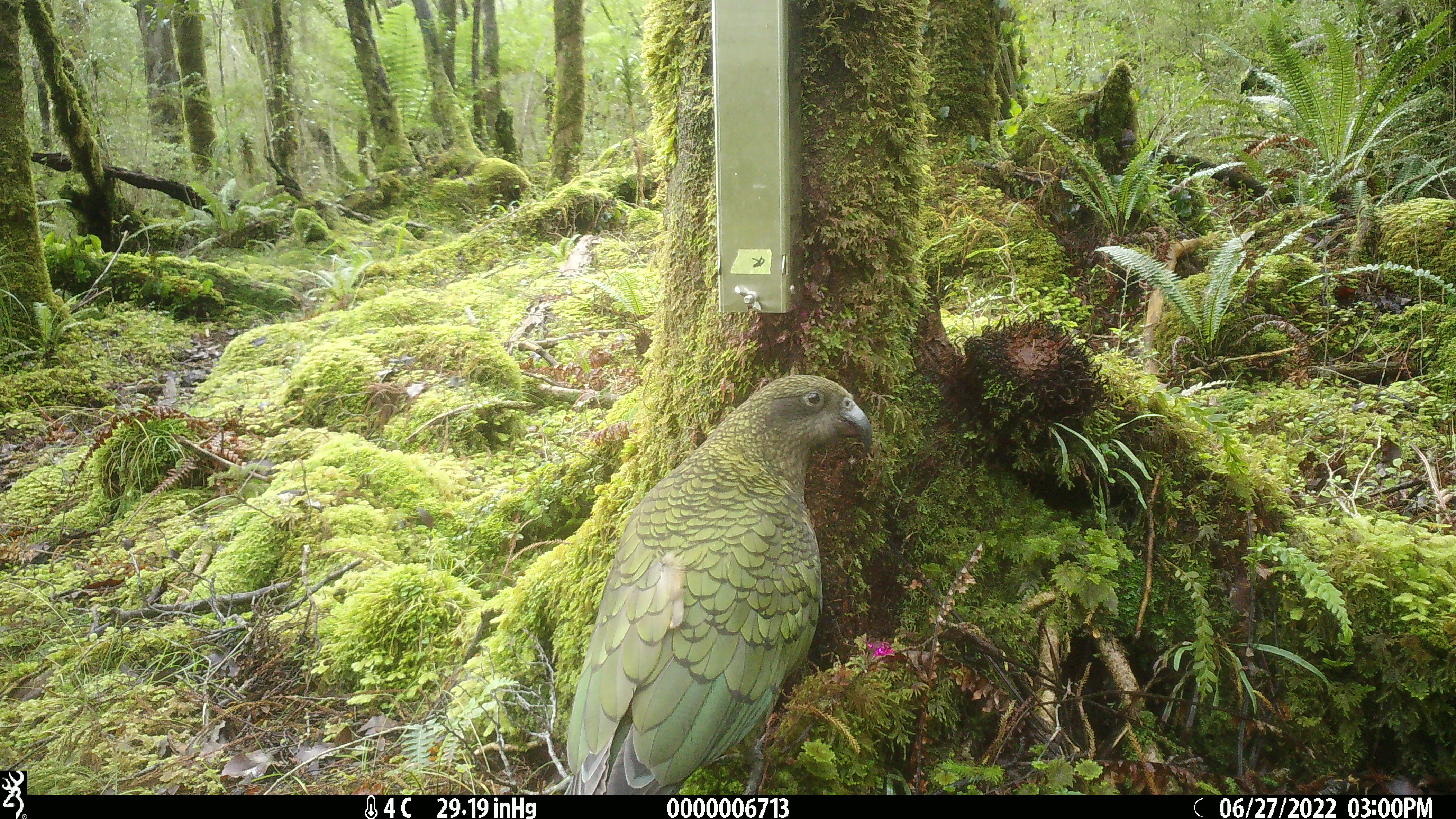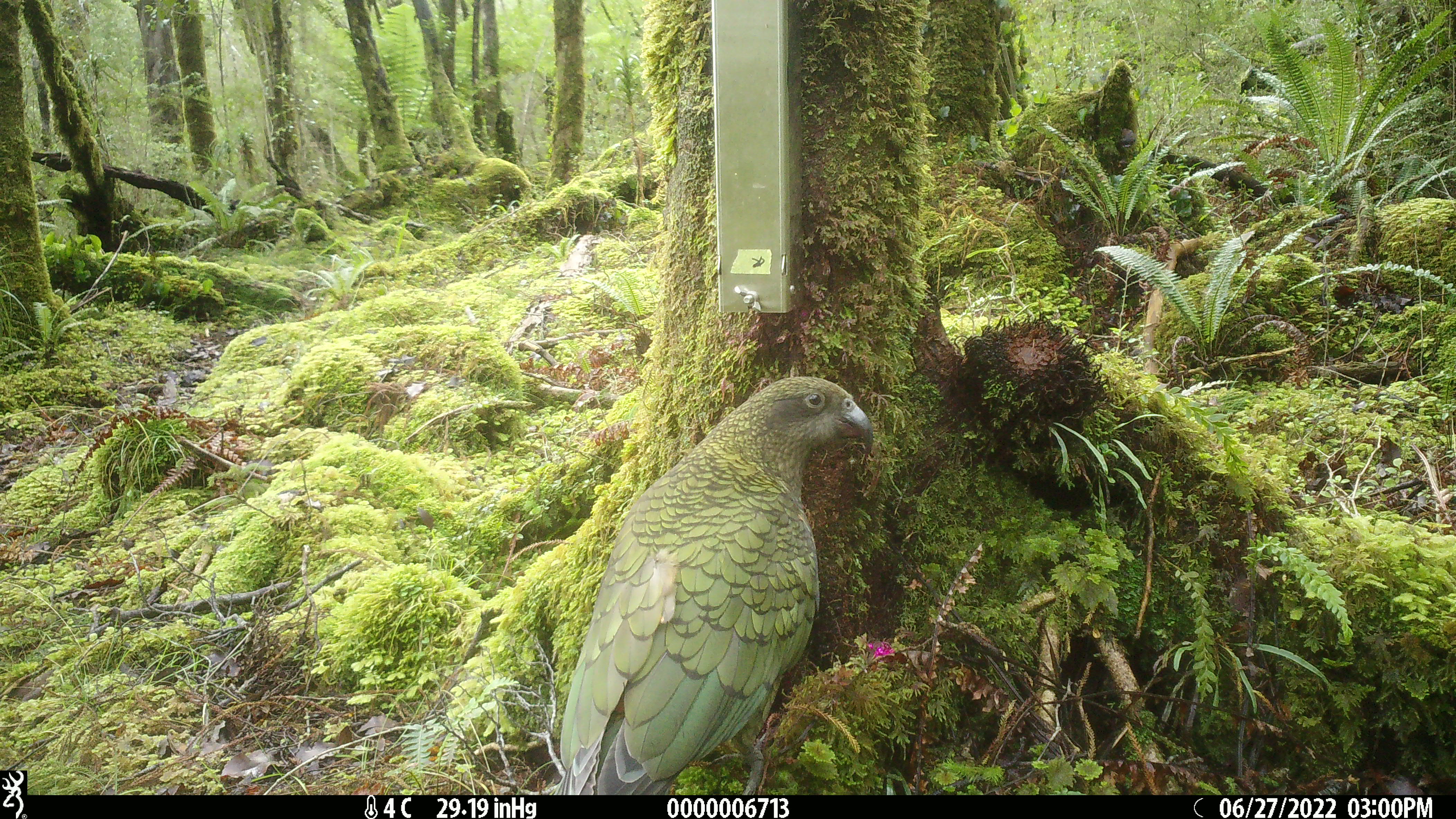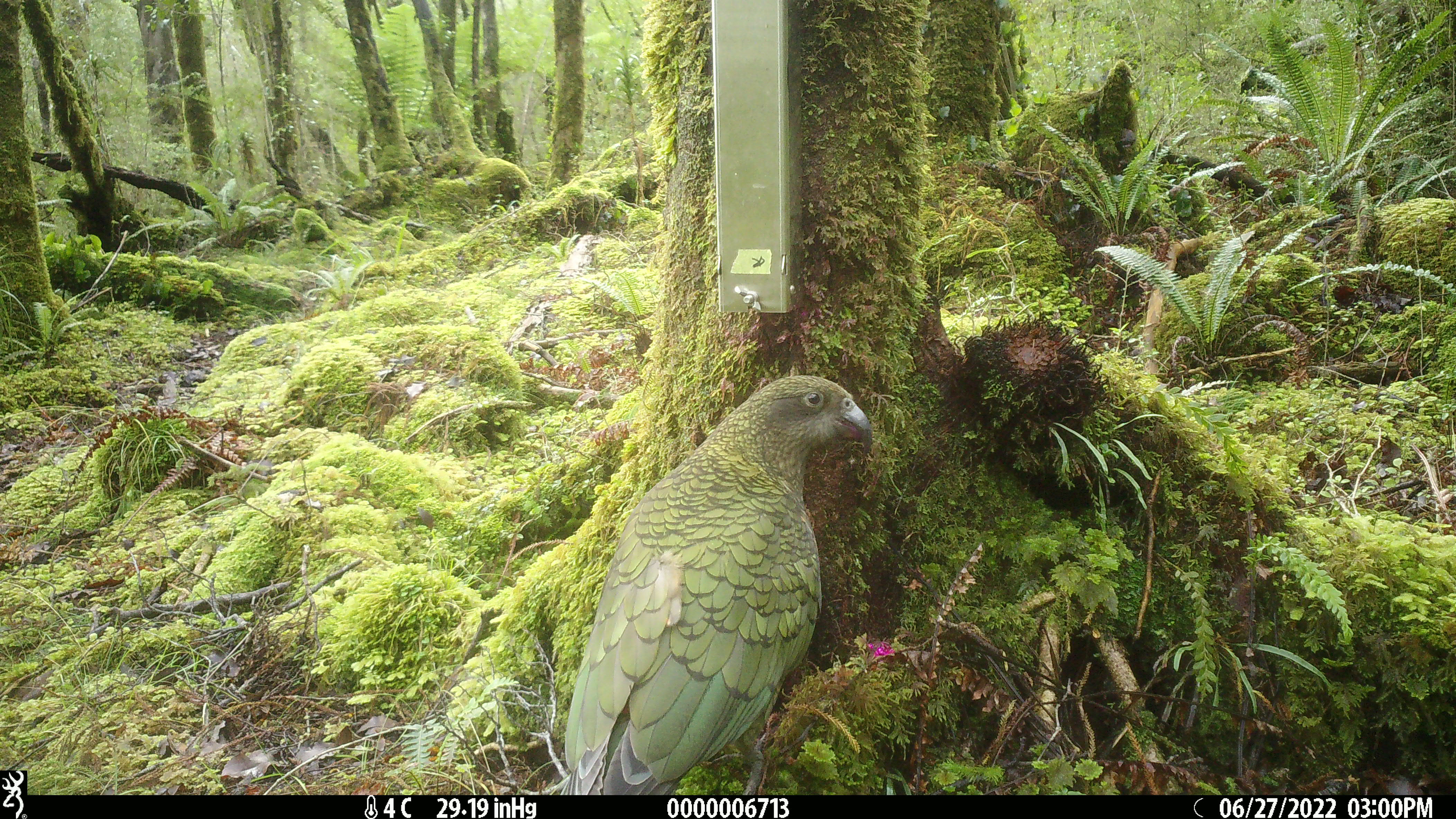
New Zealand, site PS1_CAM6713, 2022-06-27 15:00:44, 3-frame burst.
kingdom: Animalia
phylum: Chordata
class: Aves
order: Psittaciformes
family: Strigopidae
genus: Nestor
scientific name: Nestor notabilis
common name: kea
Kea (Nestor notabilis).